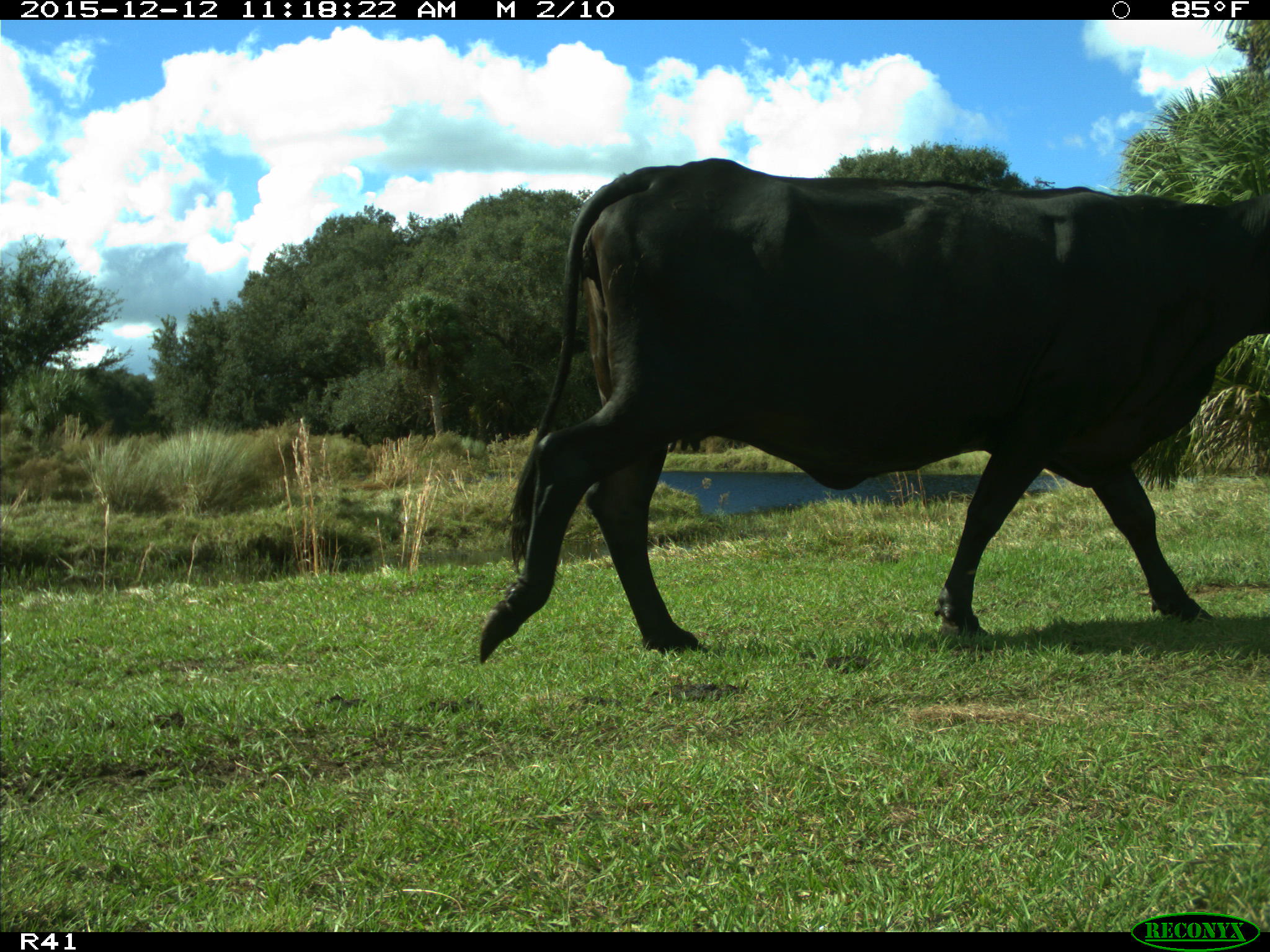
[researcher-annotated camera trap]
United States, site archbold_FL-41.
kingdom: Animalia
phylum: Chordata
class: Mammalia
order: Artiodactyla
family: Bovidae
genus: Bos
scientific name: Bos taurus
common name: domestic cow